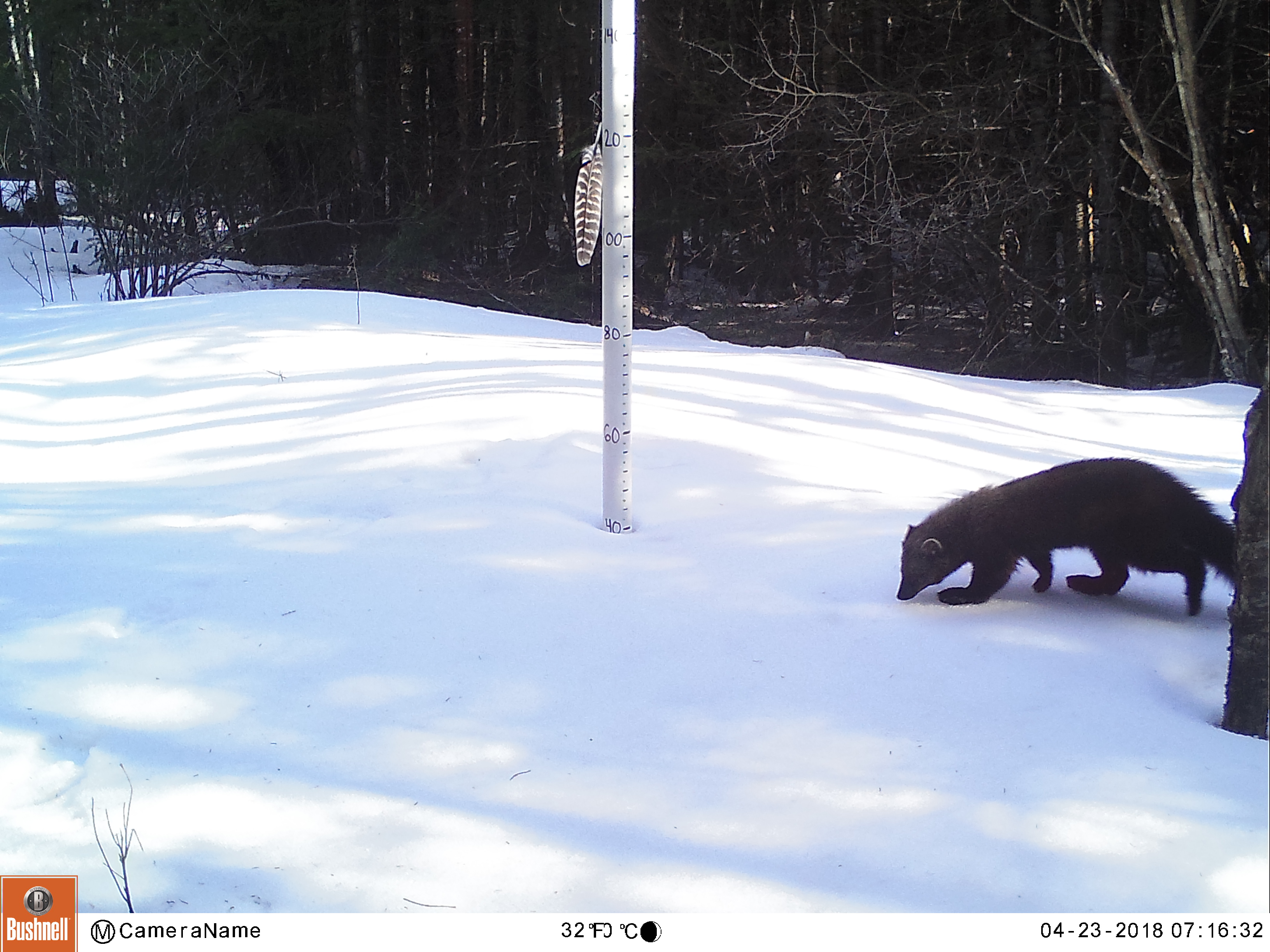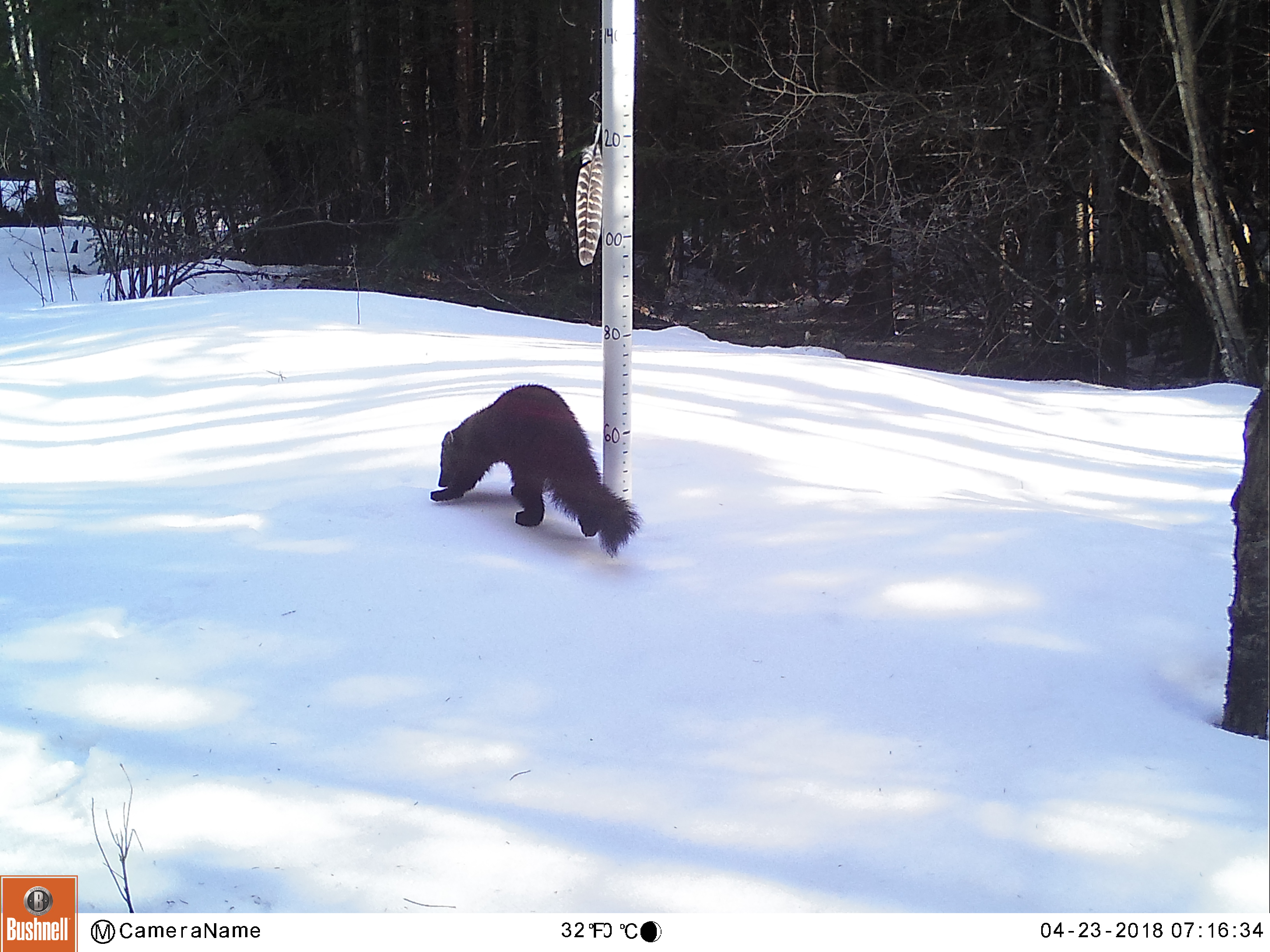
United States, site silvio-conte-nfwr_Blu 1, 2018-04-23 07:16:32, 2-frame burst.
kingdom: Animalia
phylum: Chordata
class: Mammalia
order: Carnivora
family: Mustelidae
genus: Pekania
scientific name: Pekania pennanti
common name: fisher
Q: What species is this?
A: Fisher (Pekania pennanti).